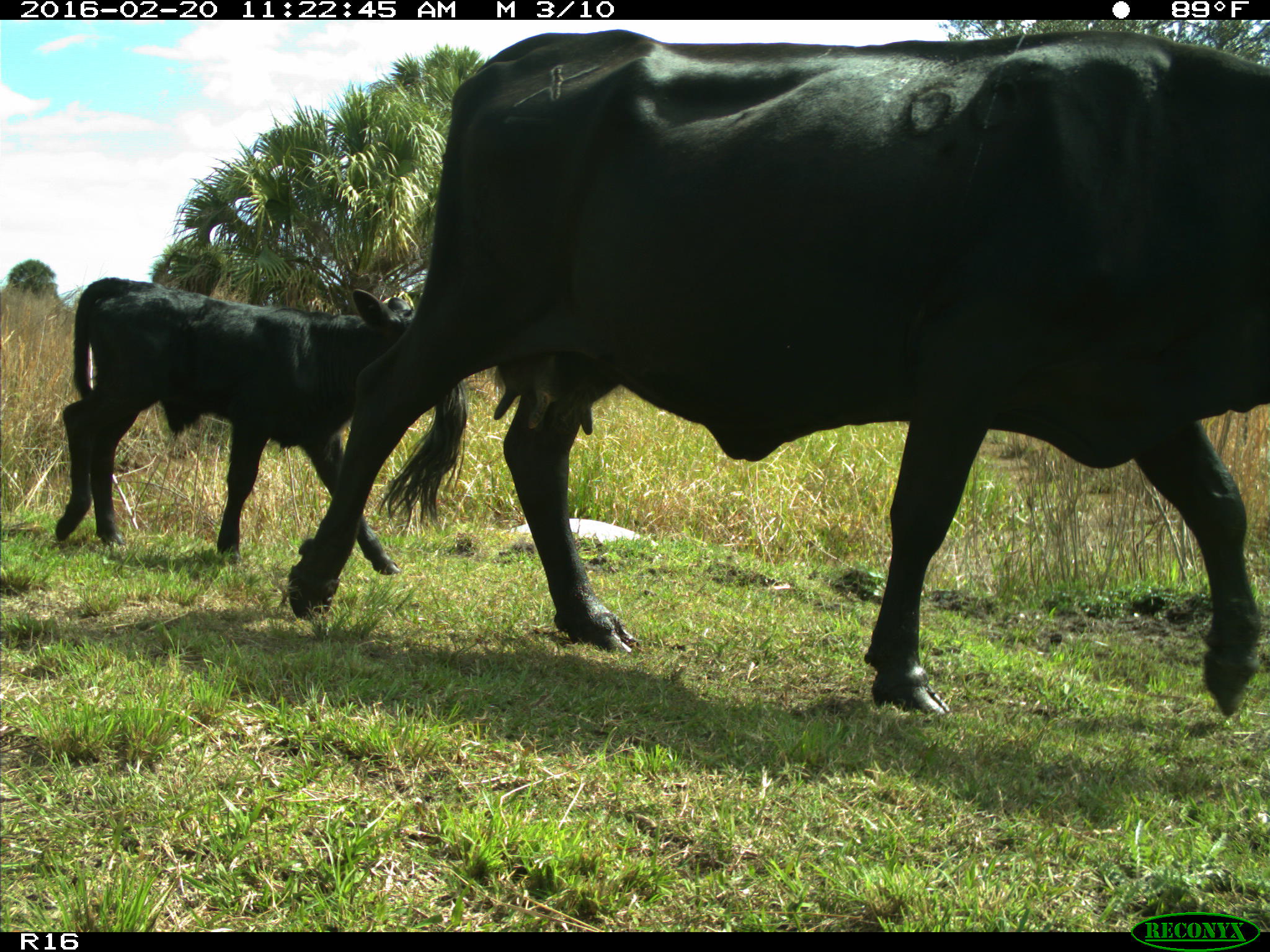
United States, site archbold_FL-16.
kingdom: Animalia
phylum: Chordata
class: Mammalia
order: Artiodactyla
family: Bovidae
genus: Bos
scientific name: Bos taurus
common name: domestic cow